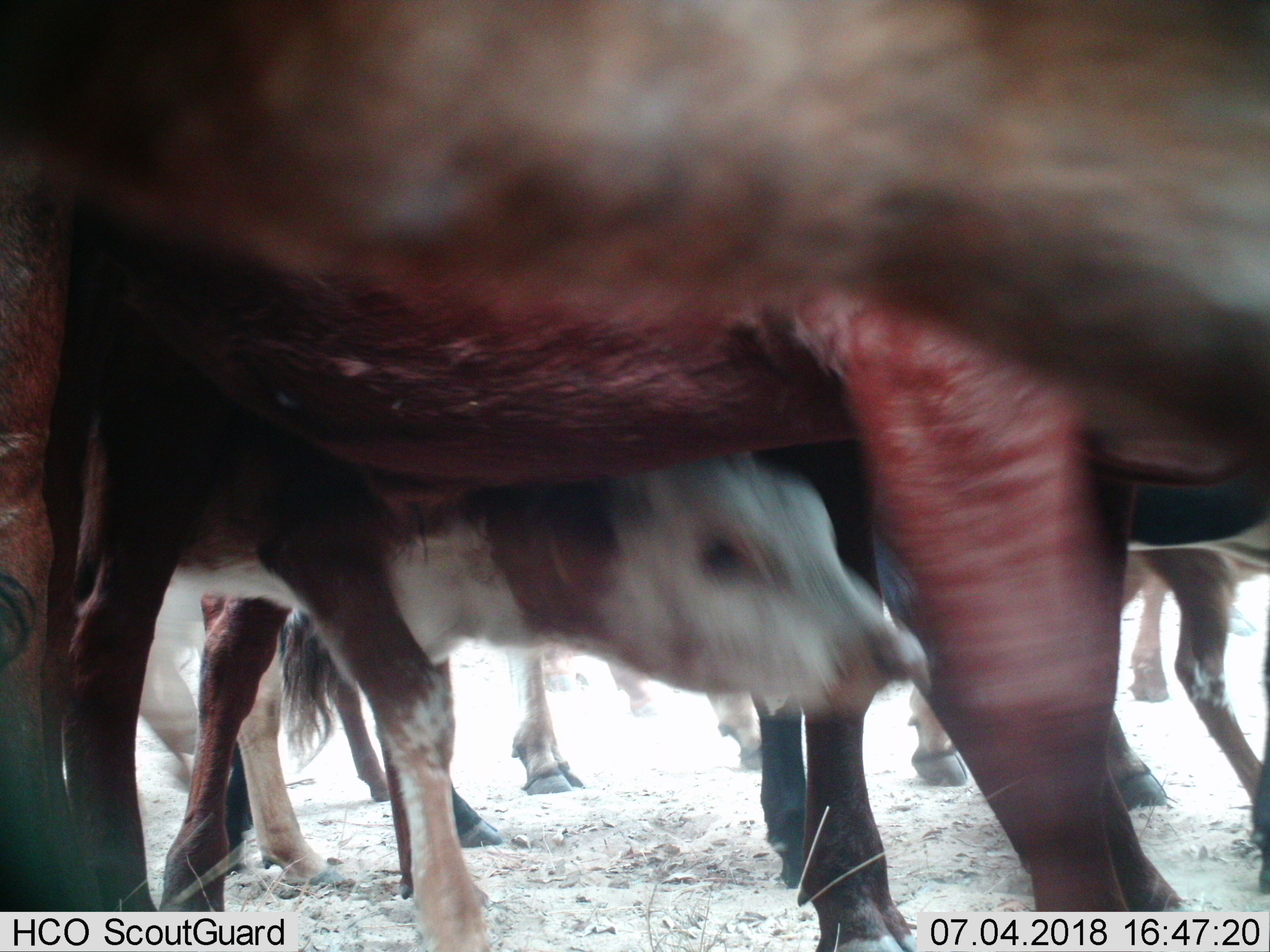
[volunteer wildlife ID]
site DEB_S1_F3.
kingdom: Animalia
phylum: Chordata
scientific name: Vertebrata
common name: domestic animal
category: domesticanimal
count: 7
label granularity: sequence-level